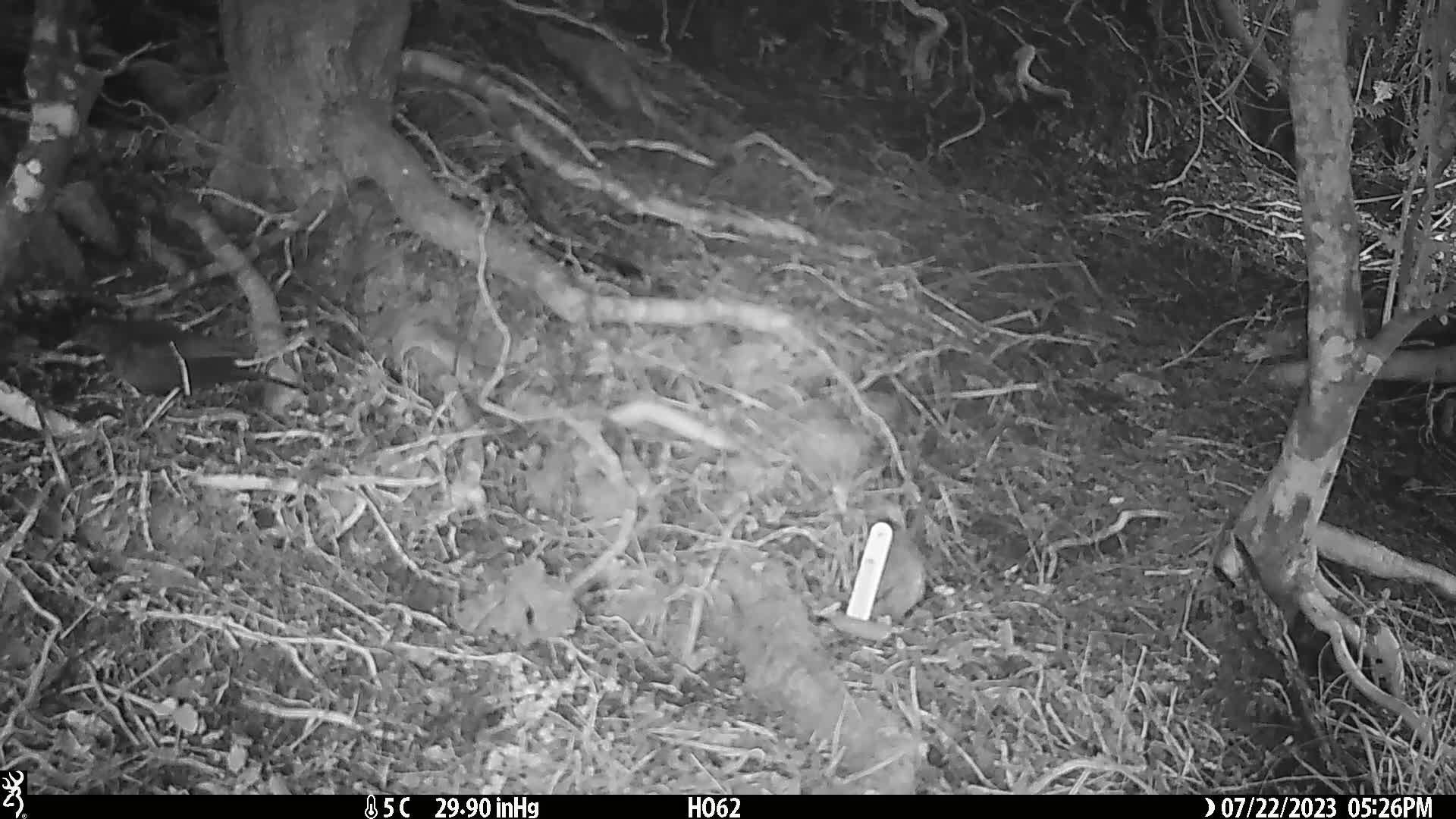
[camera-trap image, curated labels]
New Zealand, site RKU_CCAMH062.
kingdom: Animalia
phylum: Chordata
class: Aves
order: Passeriformes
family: Turdidae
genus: Turdus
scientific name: Turdus merula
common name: eurasian blackbird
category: blackbird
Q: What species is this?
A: Blackbird (eurasian blackbird) (Turdus merula).